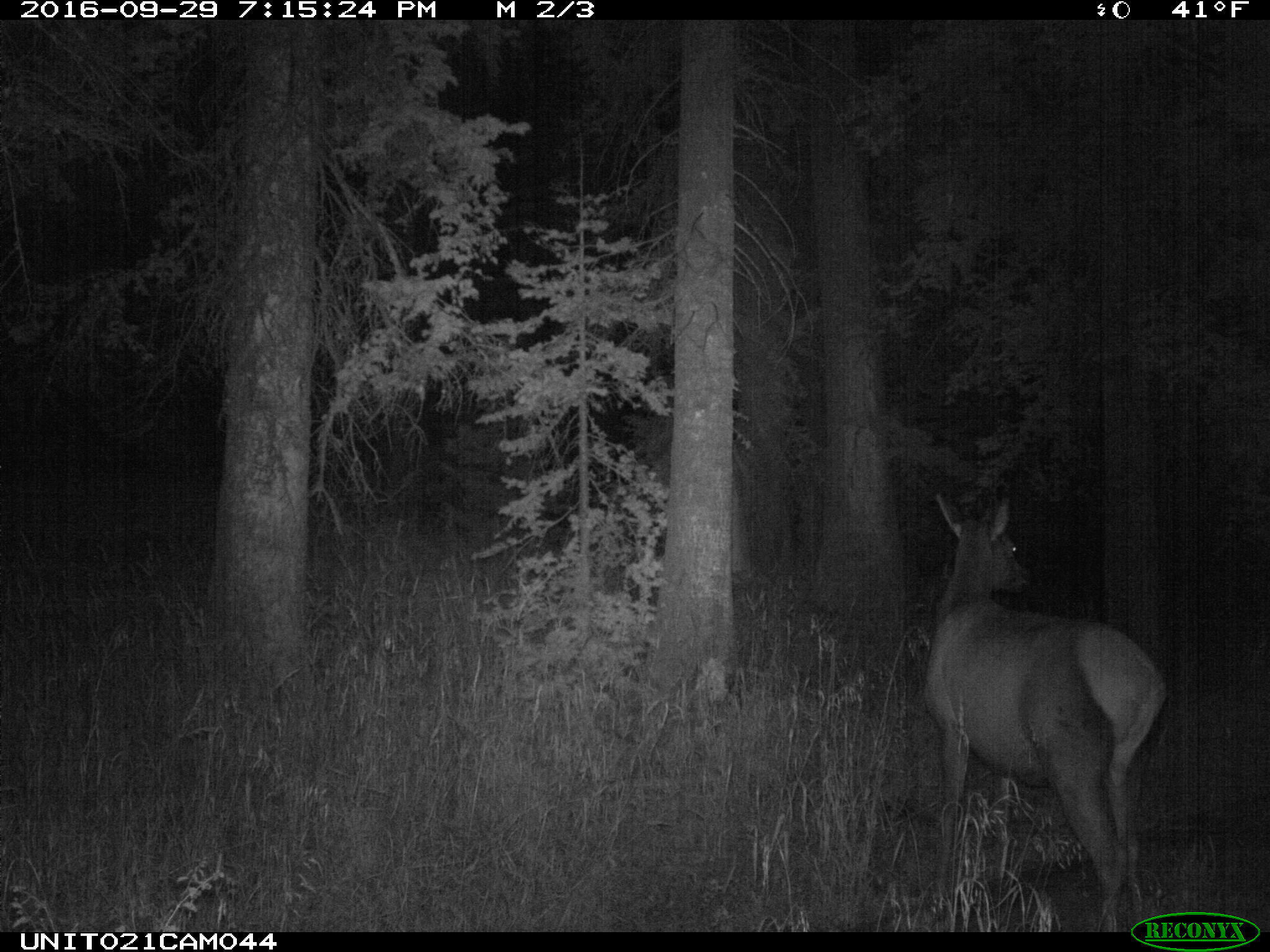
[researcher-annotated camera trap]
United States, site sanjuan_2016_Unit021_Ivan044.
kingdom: Animalia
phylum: Chordata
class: Mammalia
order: Artiodactyla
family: Cervidae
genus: Cervus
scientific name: Cervus elaphus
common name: red deer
Cervus elaphus (red deer).